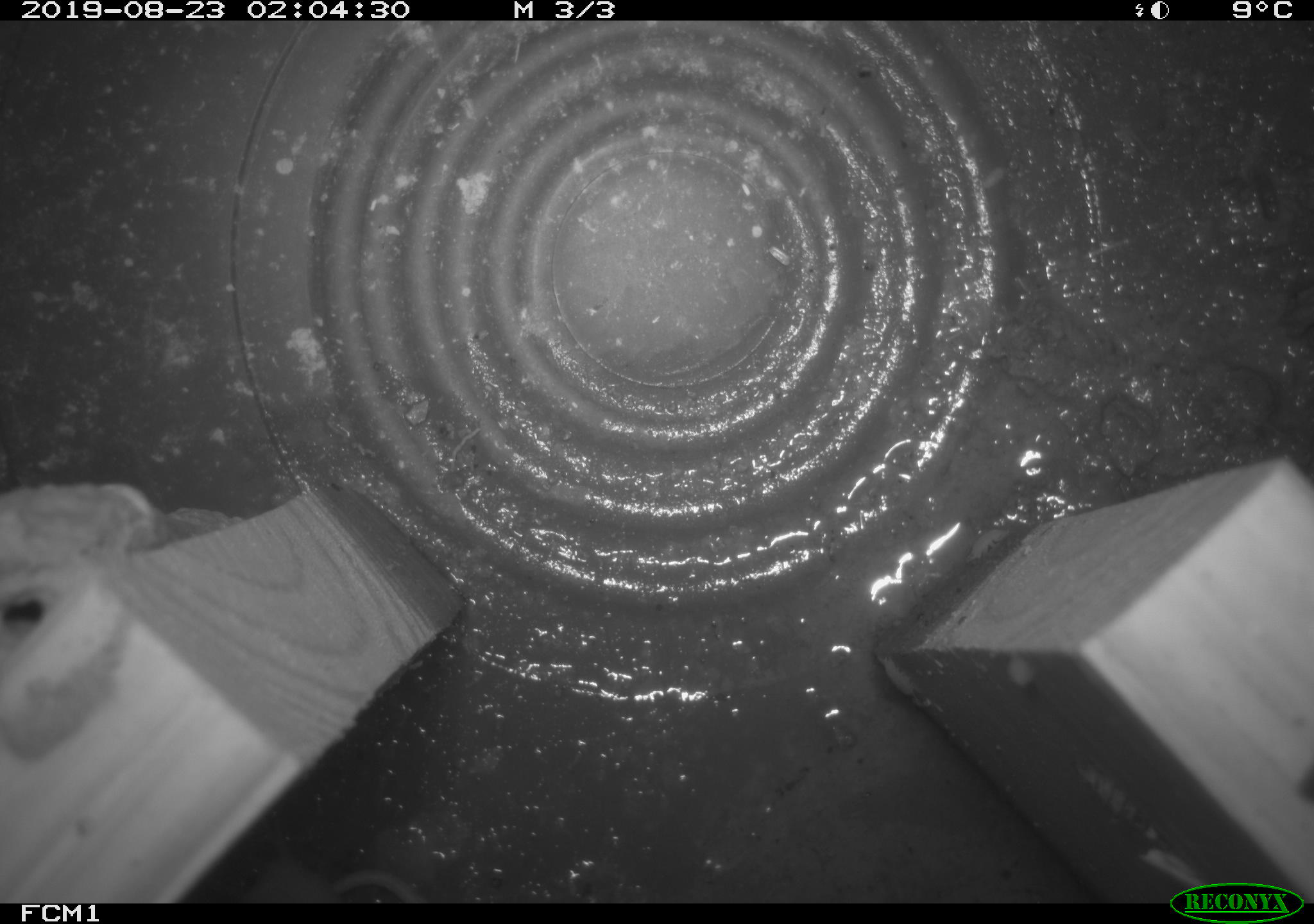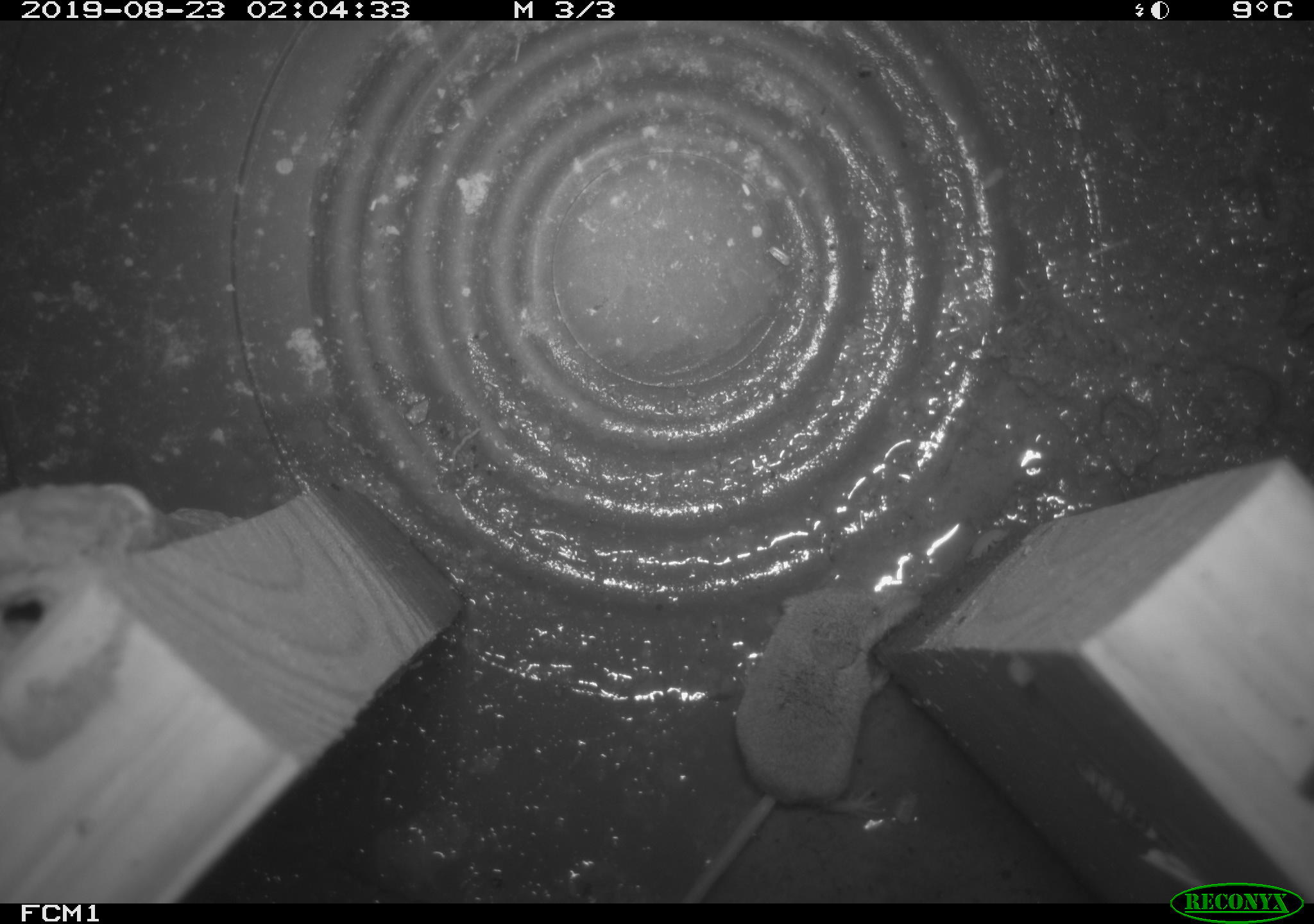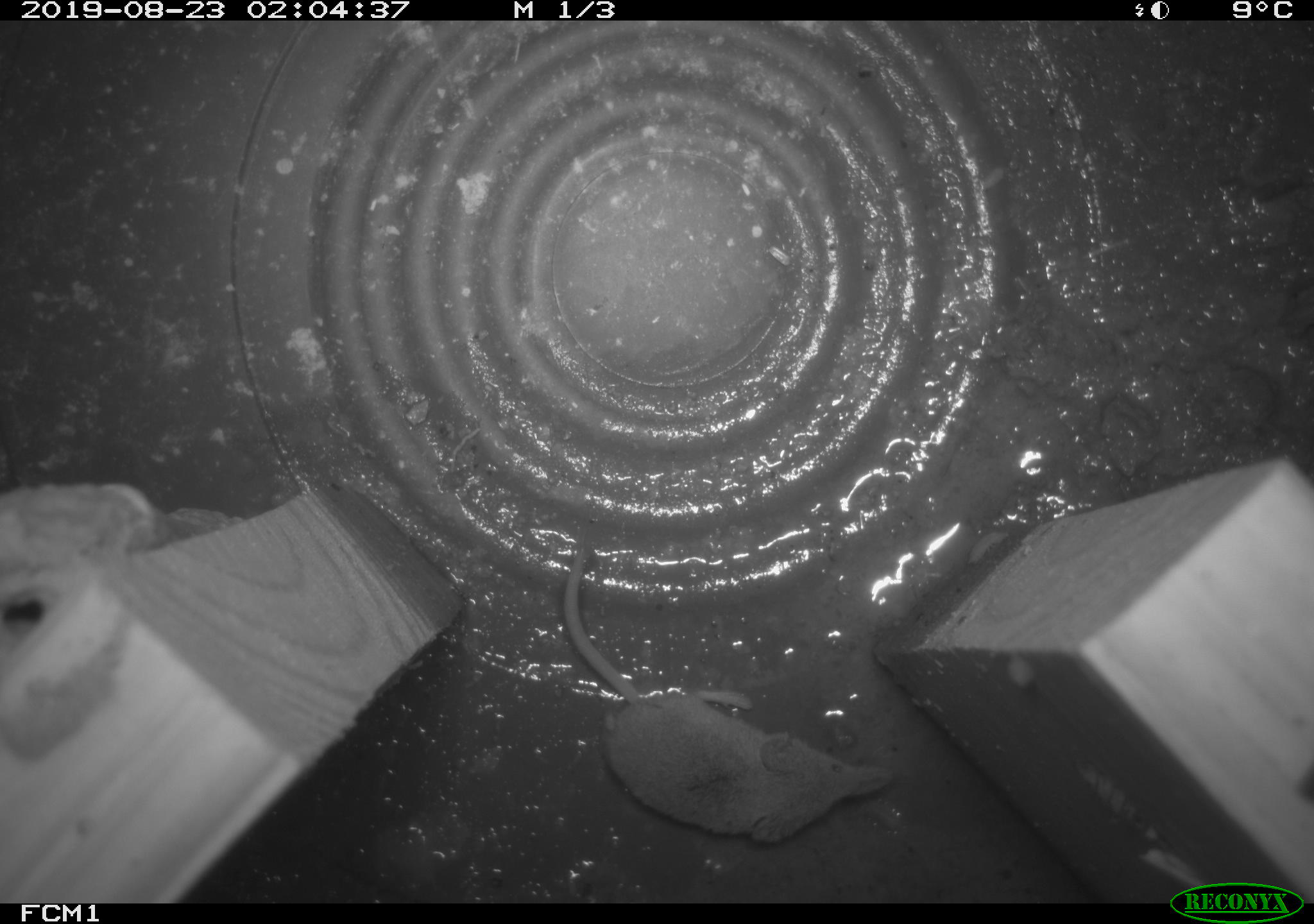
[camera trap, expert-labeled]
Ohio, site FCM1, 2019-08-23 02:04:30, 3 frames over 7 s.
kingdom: Animalia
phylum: Chordata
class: Mammalia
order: Eulipotyphla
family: Soricidae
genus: Sorex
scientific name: Sorex cinereus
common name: masked shrew